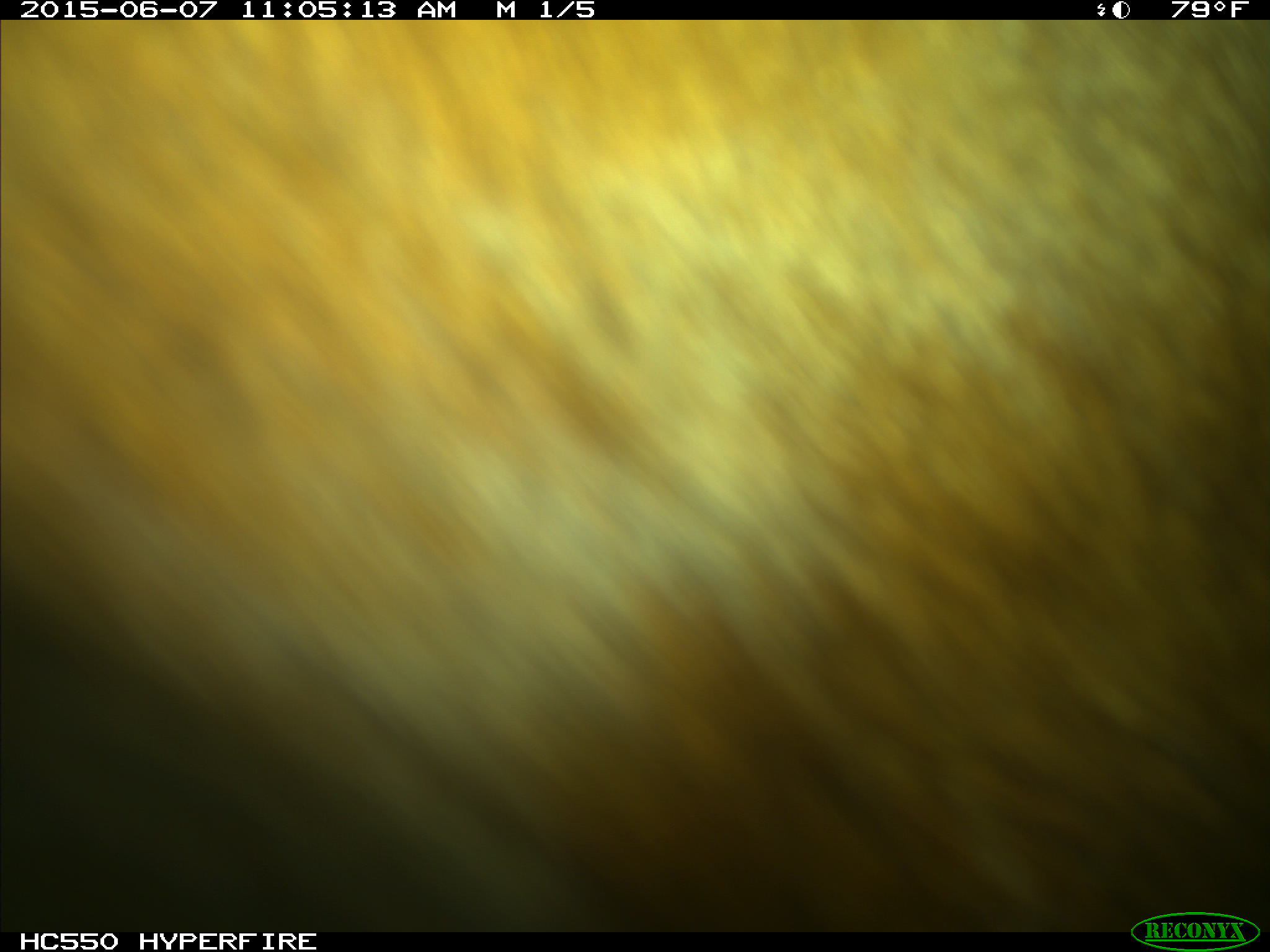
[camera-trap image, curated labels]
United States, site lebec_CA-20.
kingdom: Animalia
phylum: Chordata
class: Mammalia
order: Artiodactyla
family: Bovidae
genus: Bos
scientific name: Bos taurus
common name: domestic cow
Bos taurus (domestic cow).